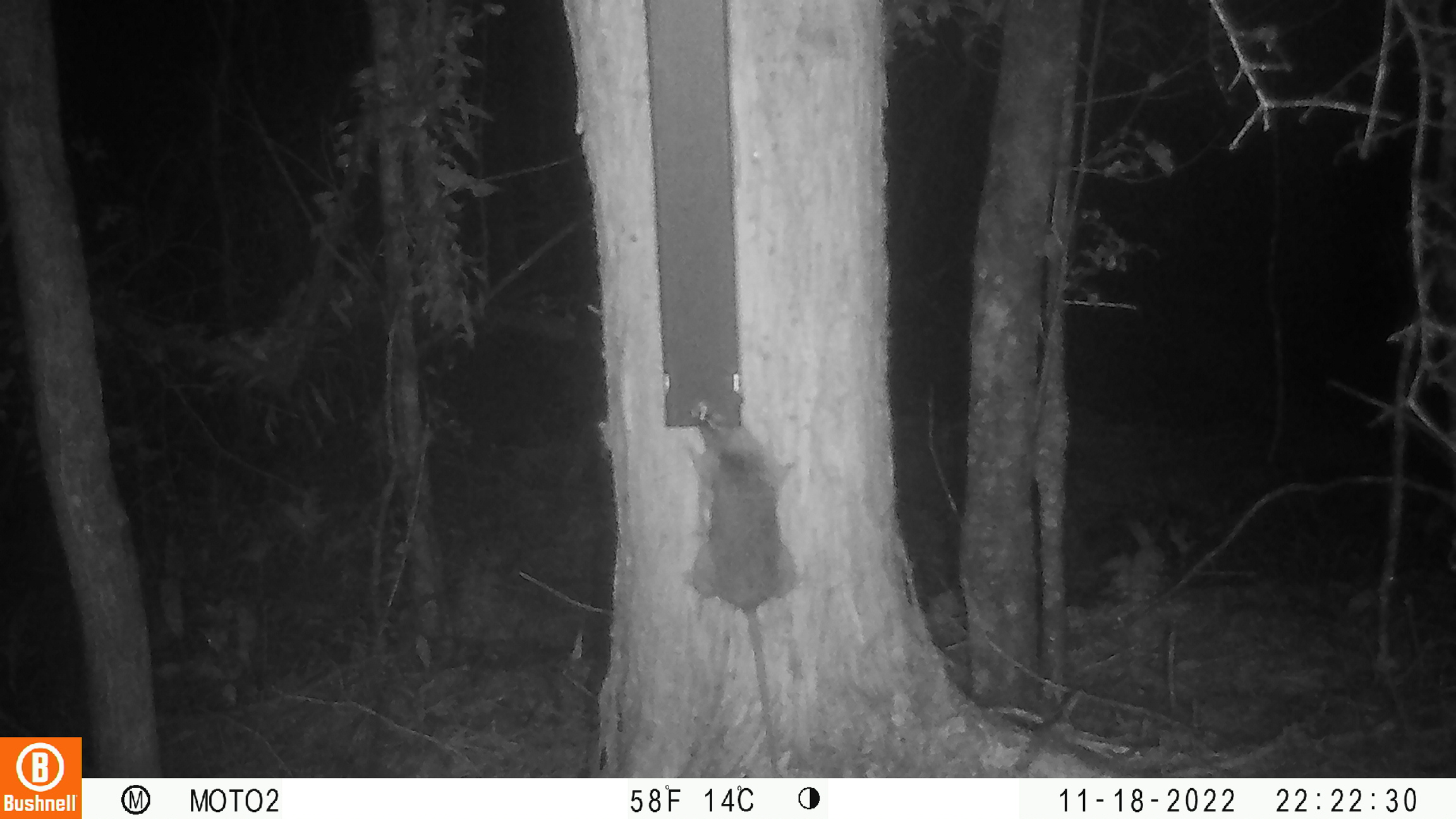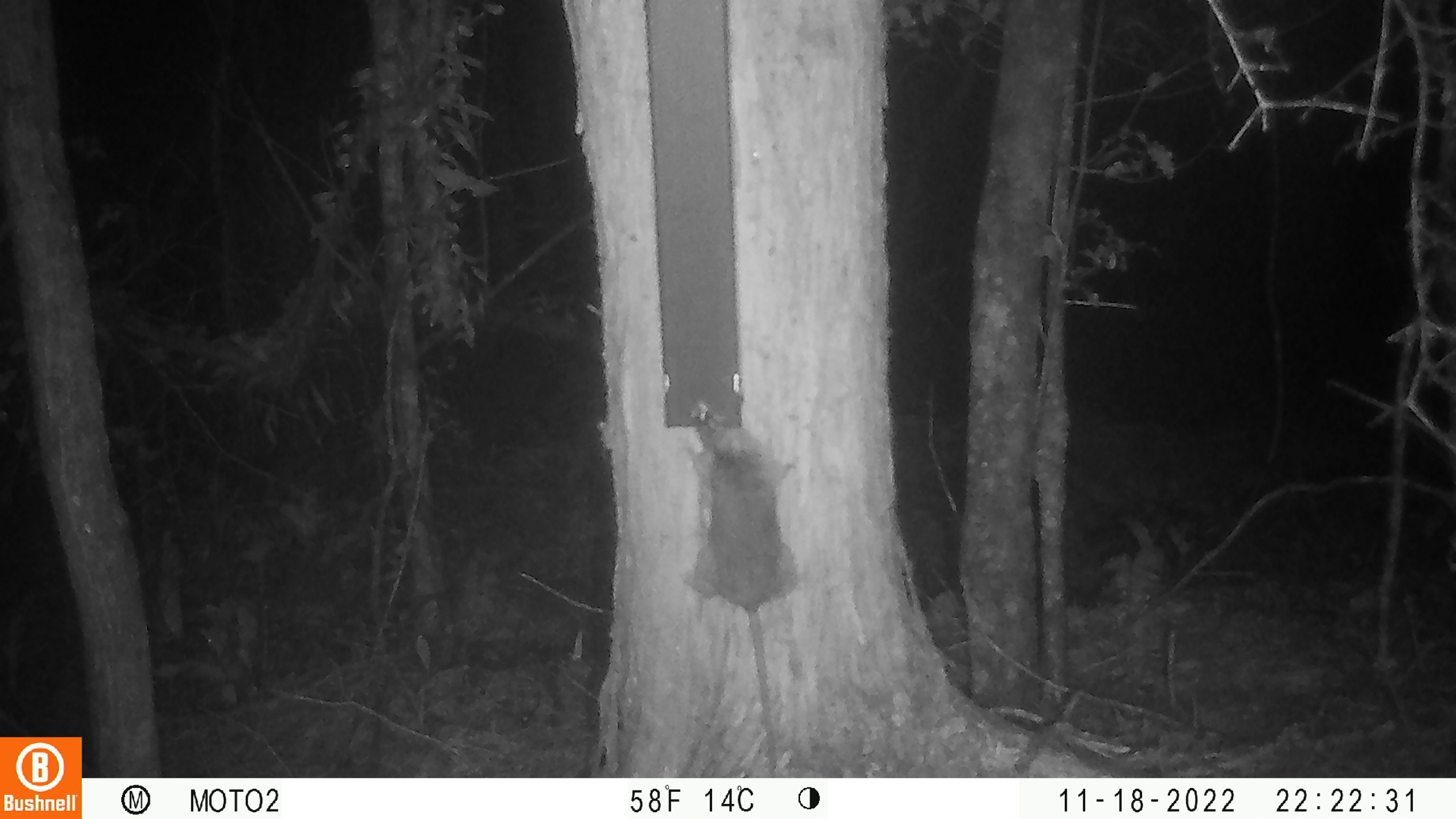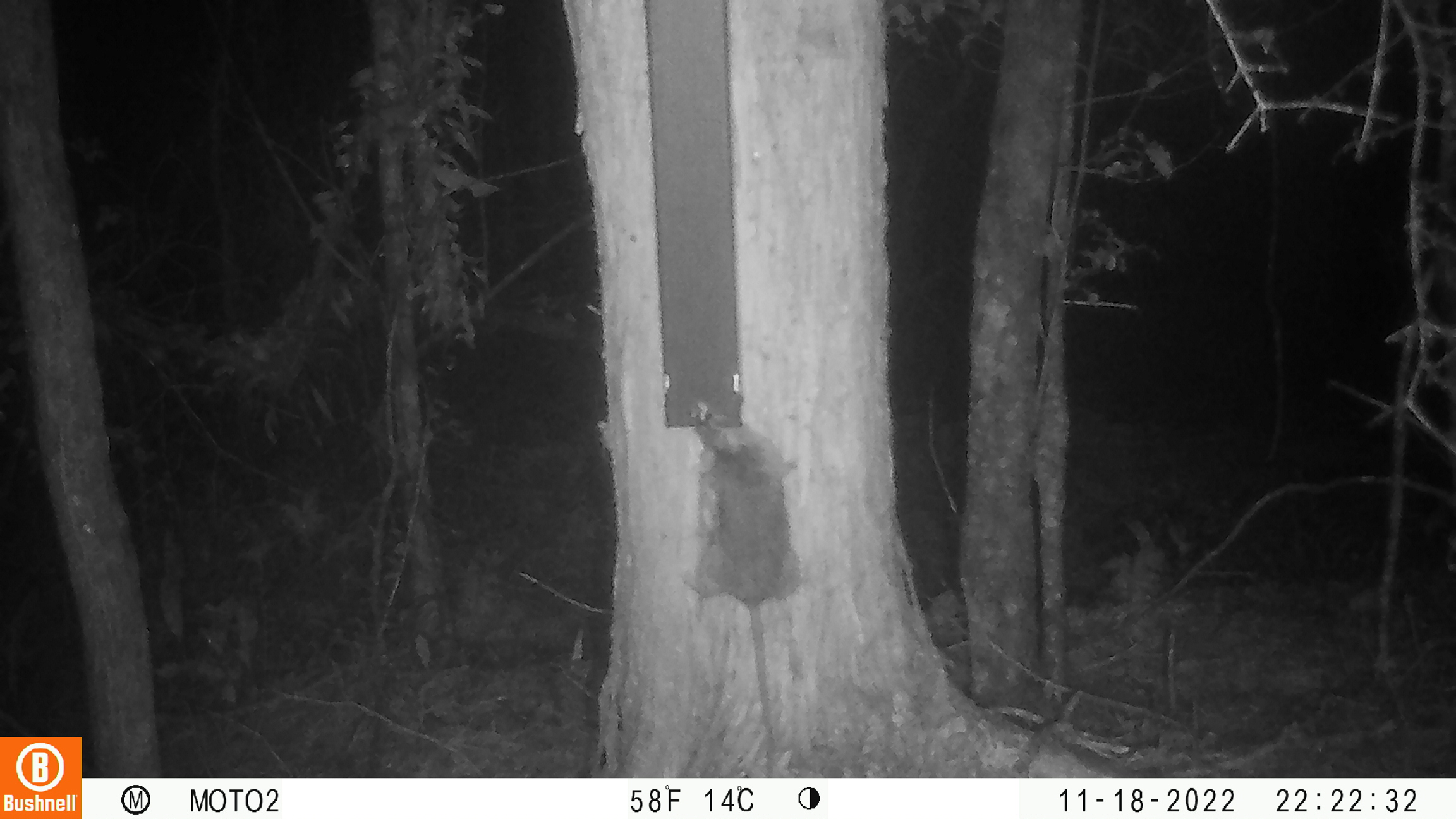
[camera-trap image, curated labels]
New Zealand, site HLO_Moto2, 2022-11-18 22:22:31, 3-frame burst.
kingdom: Animalia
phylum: Chordata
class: Mammalia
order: Rodentia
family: Muridae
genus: Rattus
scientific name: Rattus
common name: rat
Rat (Rattus).